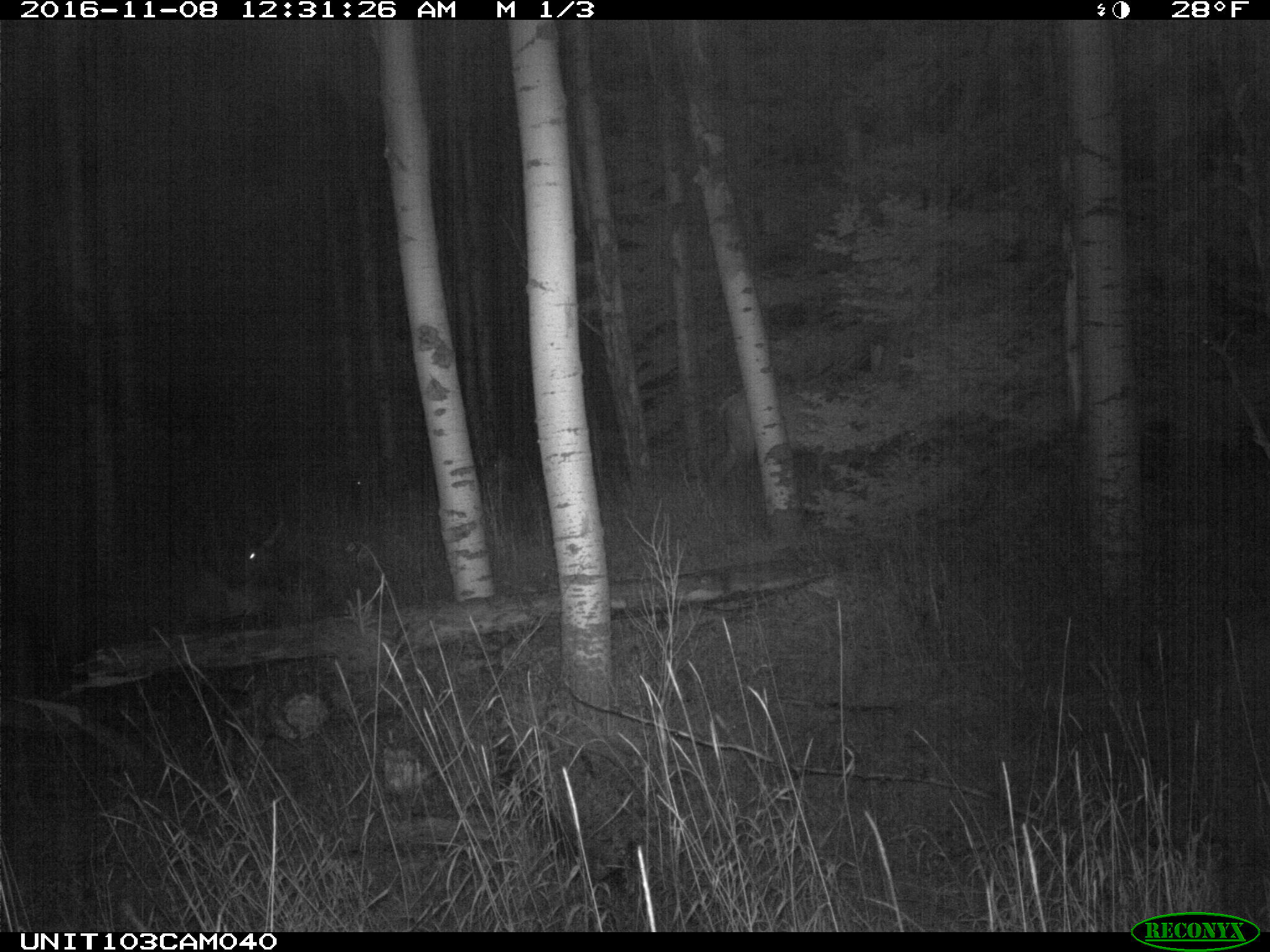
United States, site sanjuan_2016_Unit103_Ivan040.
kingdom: Animalia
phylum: Chordata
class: Mammalia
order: Artiodactyla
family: Cervidae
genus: Cervus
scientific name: Cervus elaphus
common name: red deer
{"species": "Cervus elaphus (red deer)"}